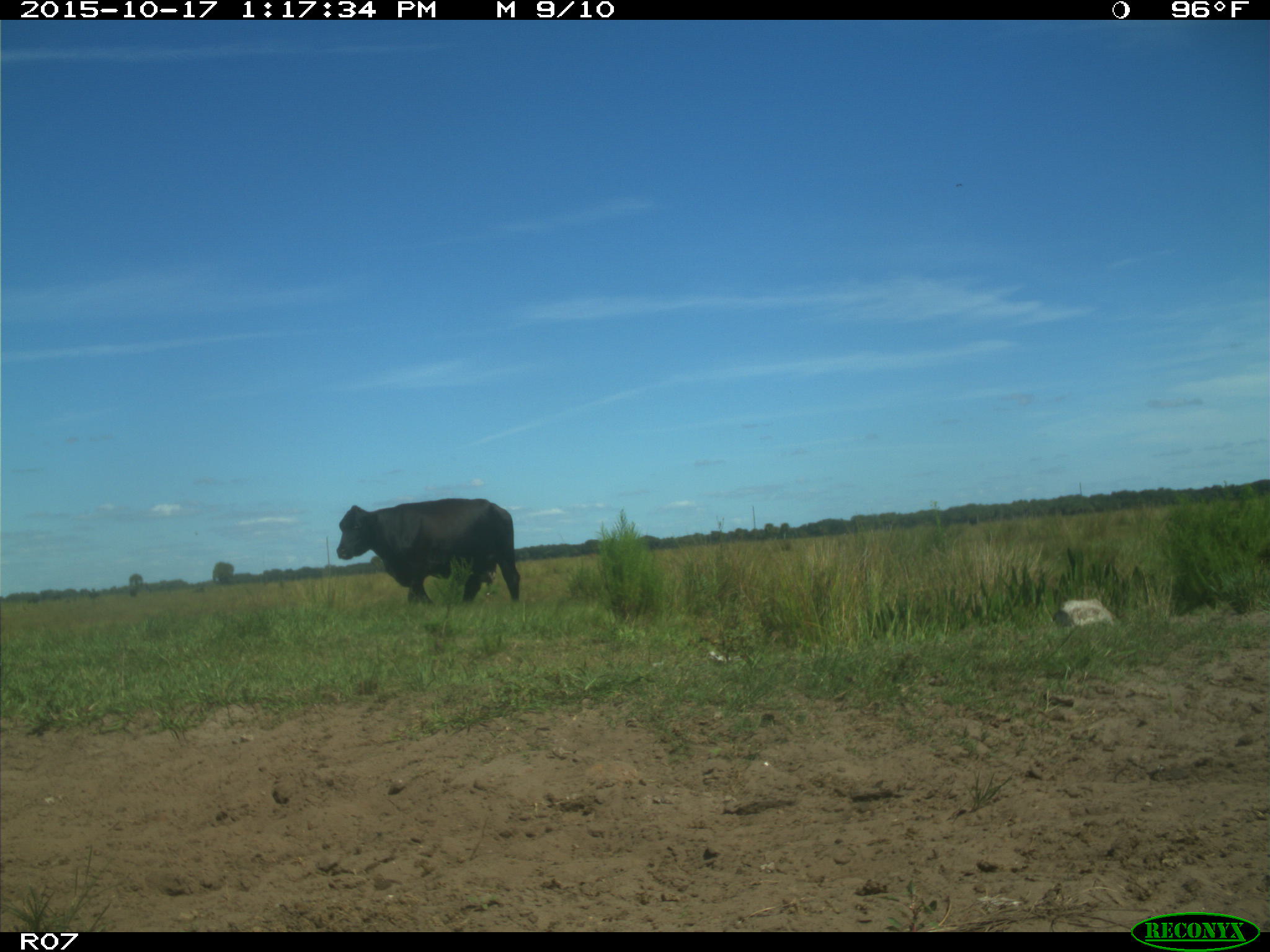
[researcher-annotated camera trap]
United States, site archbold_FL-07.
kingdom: Animalia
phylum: Chordata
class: Mammalia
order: Artiodactyla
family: Bovidae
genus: Bos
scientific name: Bos taurus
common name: domestic cow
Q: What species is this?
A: Bos taurus (domestic cow).